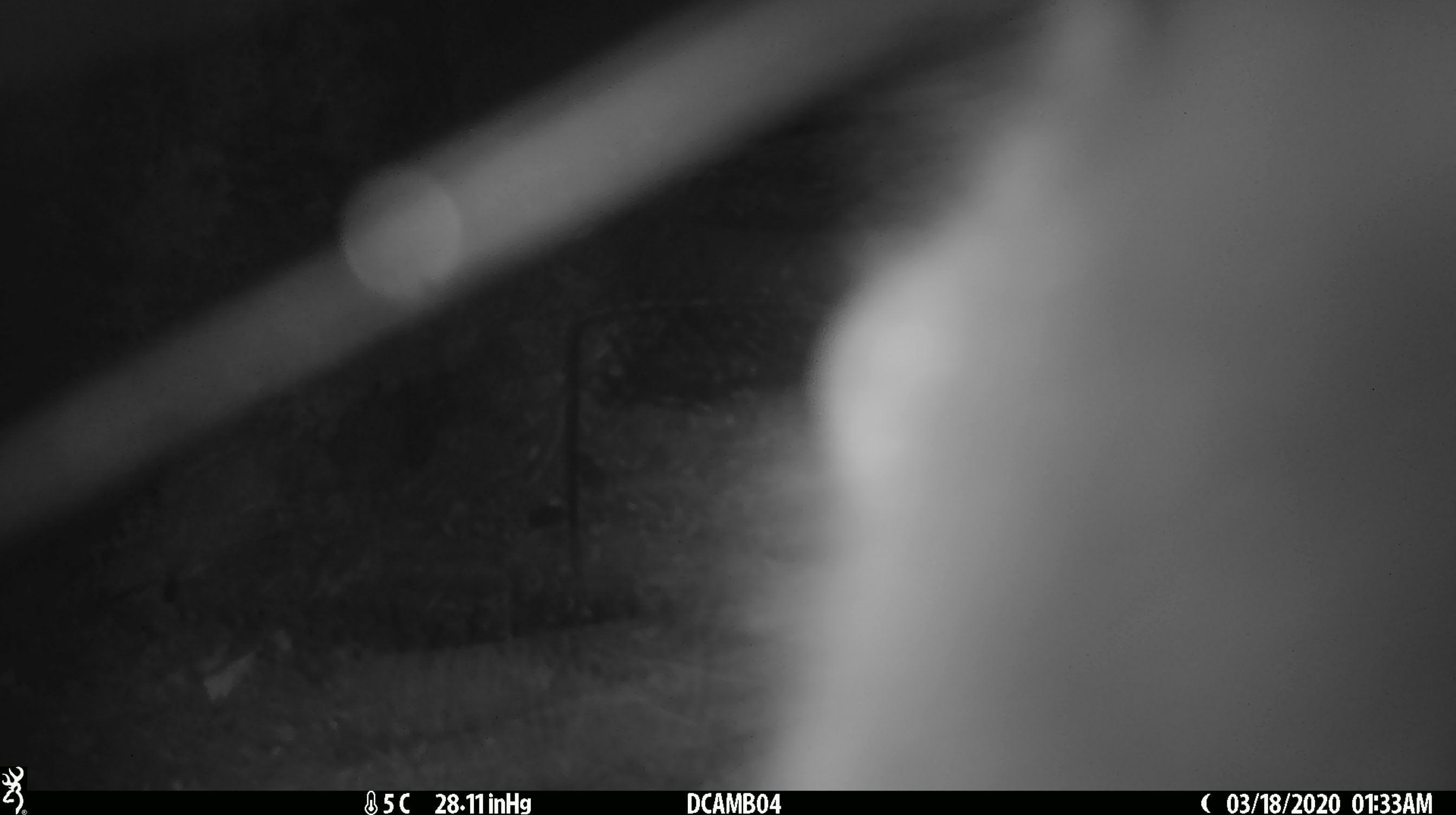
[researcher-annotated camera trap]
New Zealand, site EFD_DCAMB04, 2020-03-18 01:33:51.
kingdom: Animalia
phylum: Chordata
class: Mammalia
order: Diprotodontia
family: Phalangeridae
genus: Trichosurus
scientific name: Trichosurus vulpecula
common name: common brushtail possum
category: possum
Possum (common brushtail possum) (Trichosurus vulpecula).